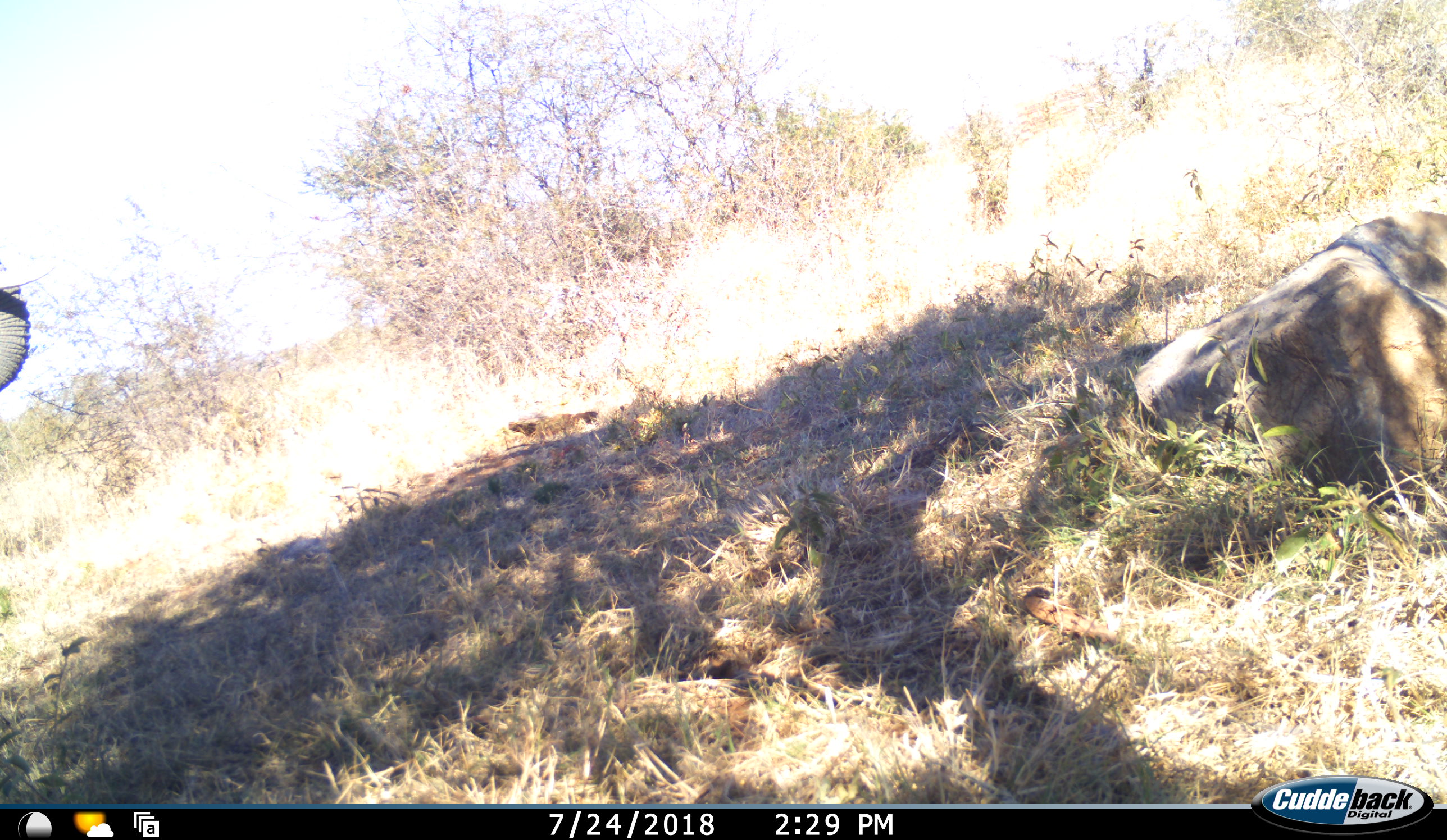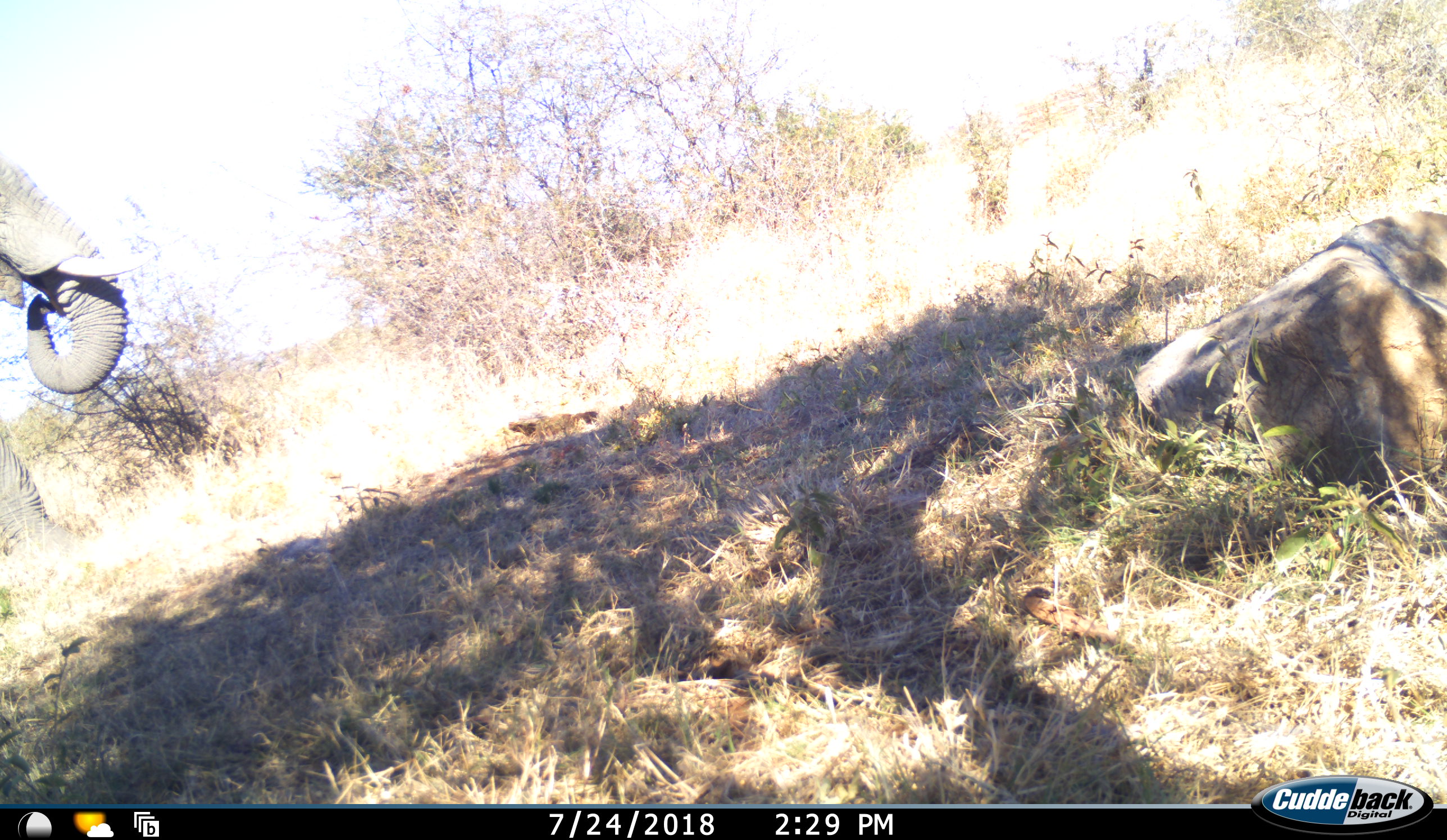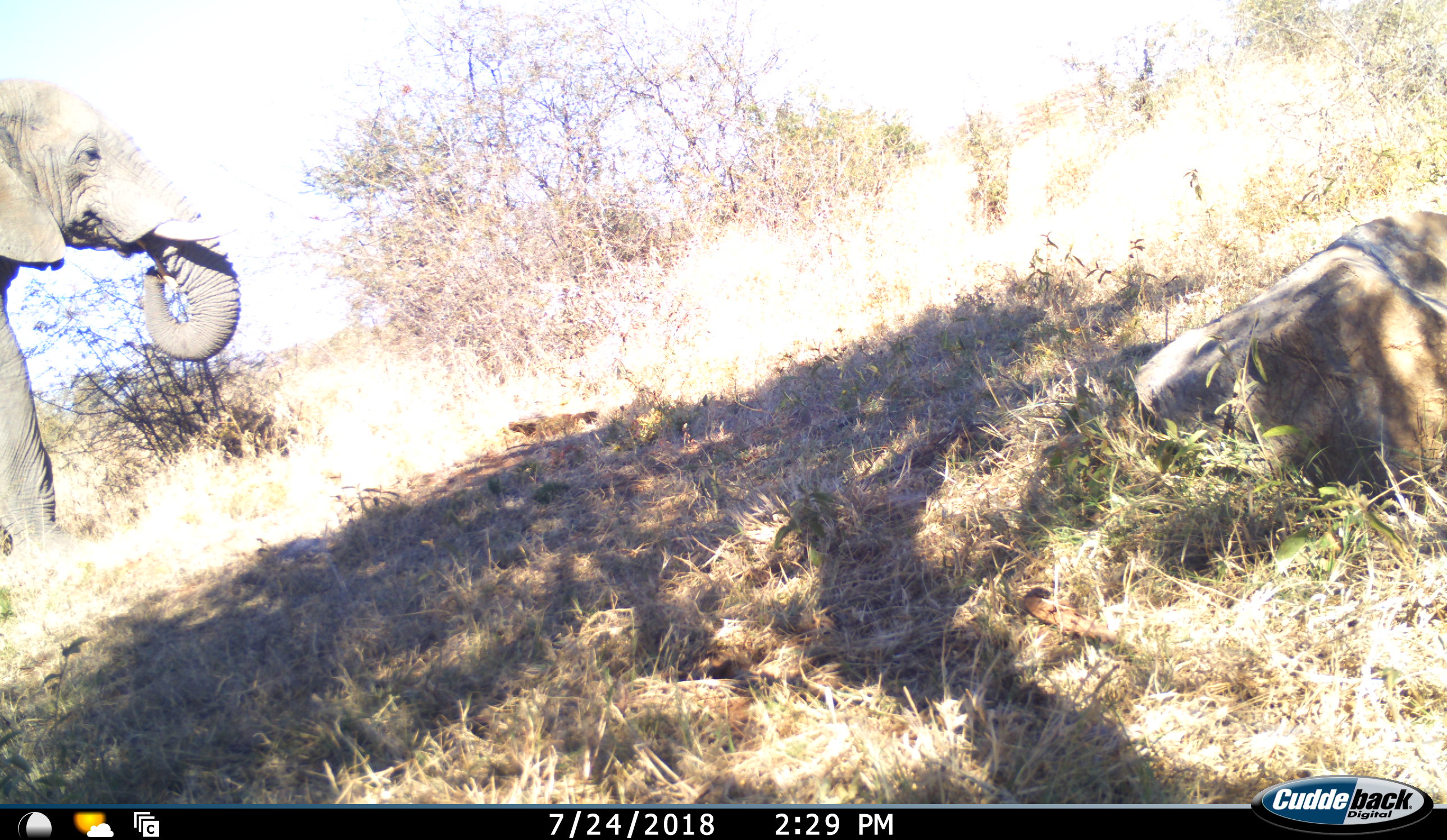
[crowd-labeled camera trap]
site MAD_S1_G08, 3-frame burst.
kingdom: Animalia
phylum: Chordata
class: Mammalia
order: Proboscidea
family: Elephantidae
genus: Loxodonta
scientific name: Loxodonta africana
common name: african bush elephant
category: elephant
Elephant (african bush elephant) (Loxodonta africana), count 1. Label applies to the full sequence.